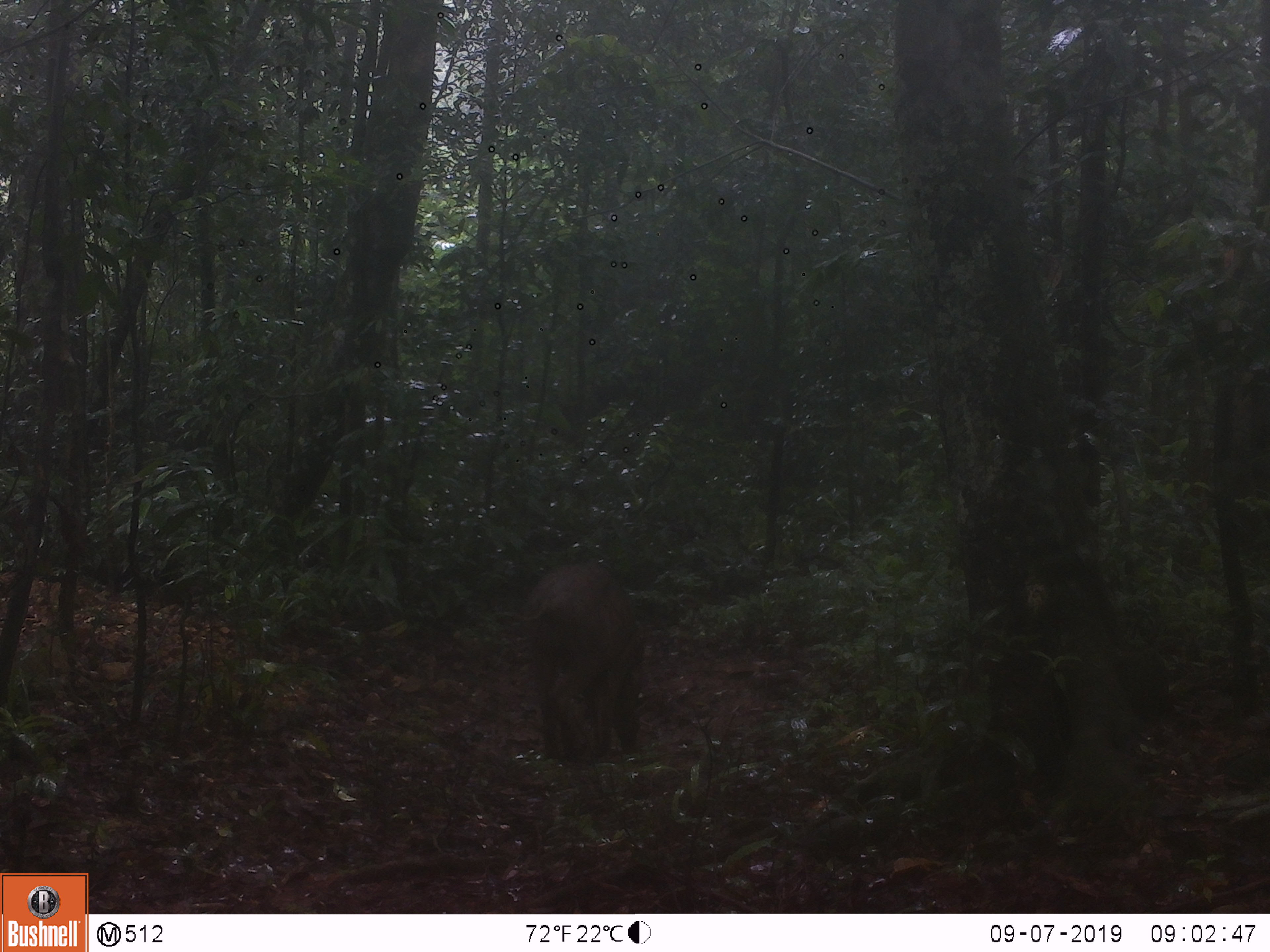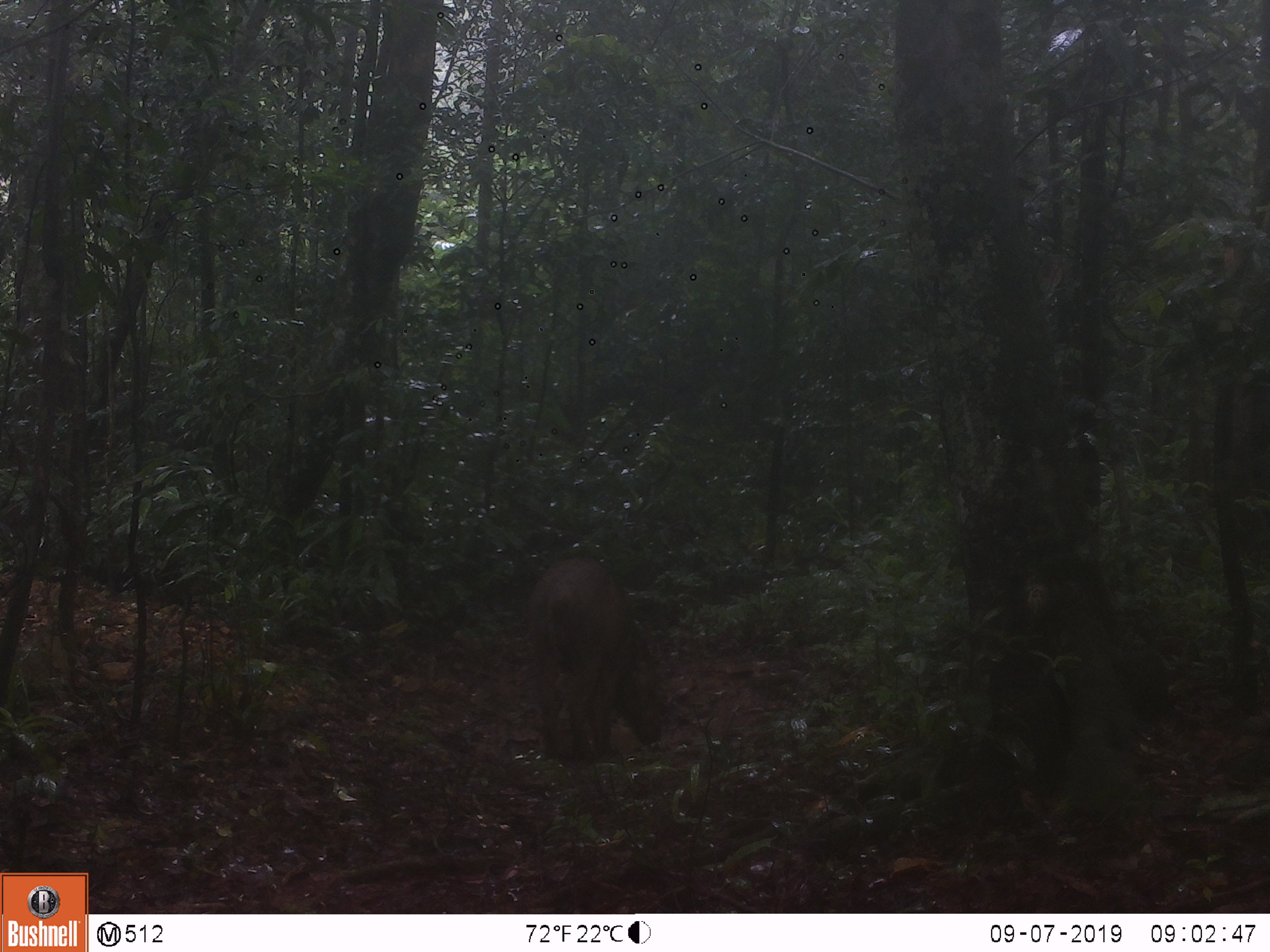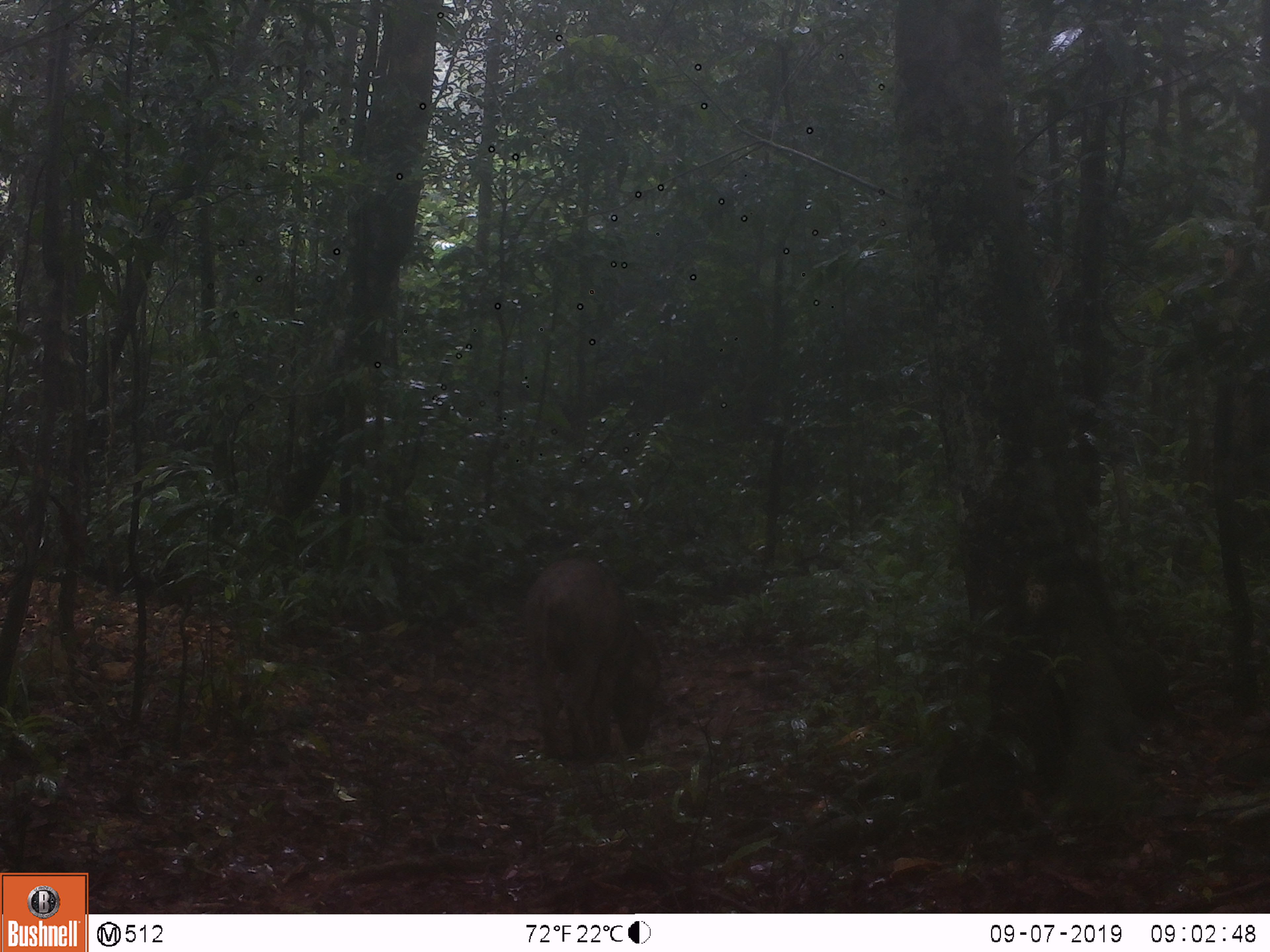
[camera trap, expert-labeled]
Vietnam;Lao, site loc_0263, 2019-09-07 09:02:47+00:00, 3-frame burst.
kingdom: Animalia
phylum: Chordata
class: Mammalia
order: Artiodactyla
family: Suidae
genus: Sus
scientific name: Sus scrofa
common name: eurasian wild pig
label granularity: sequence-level